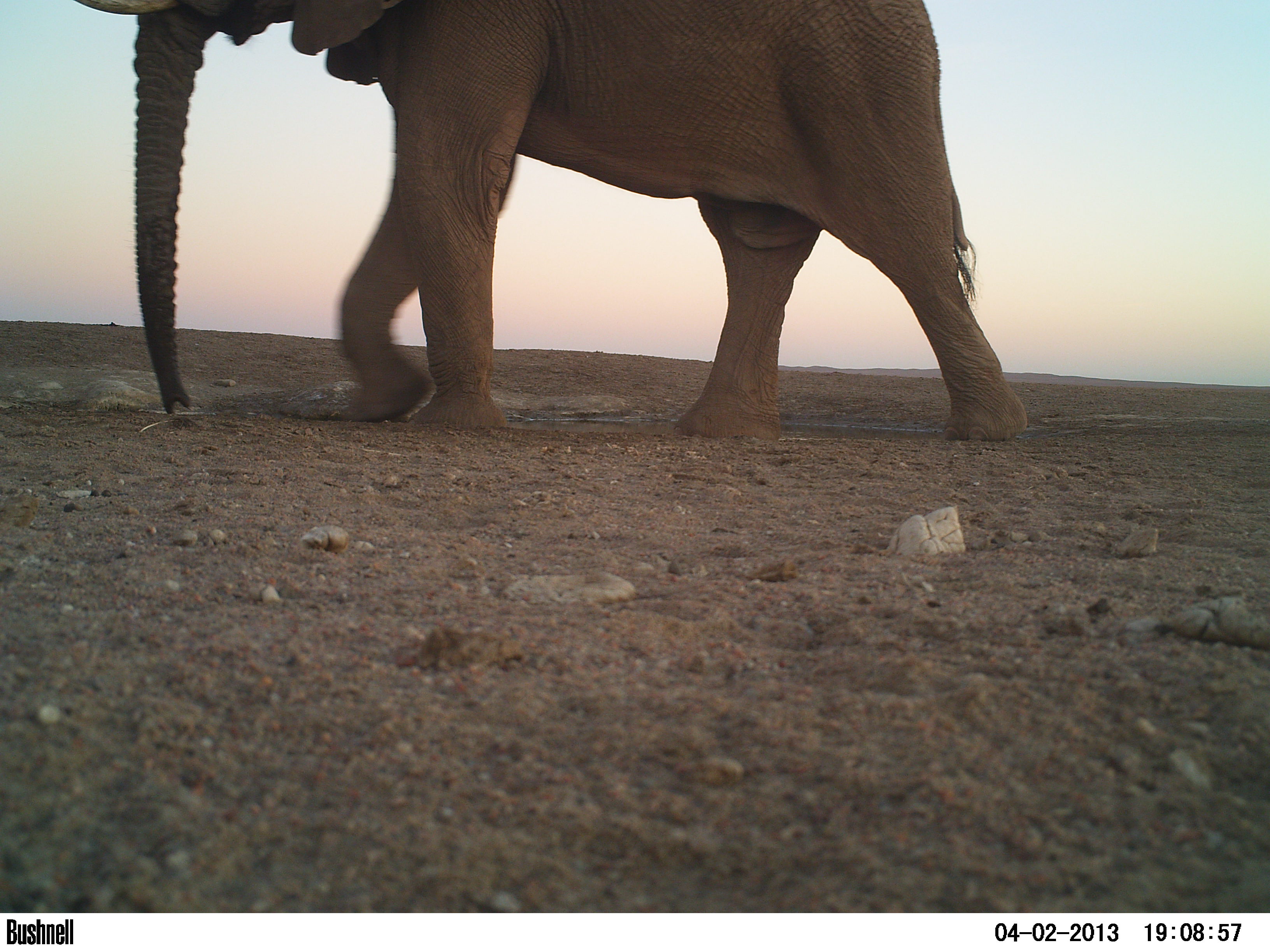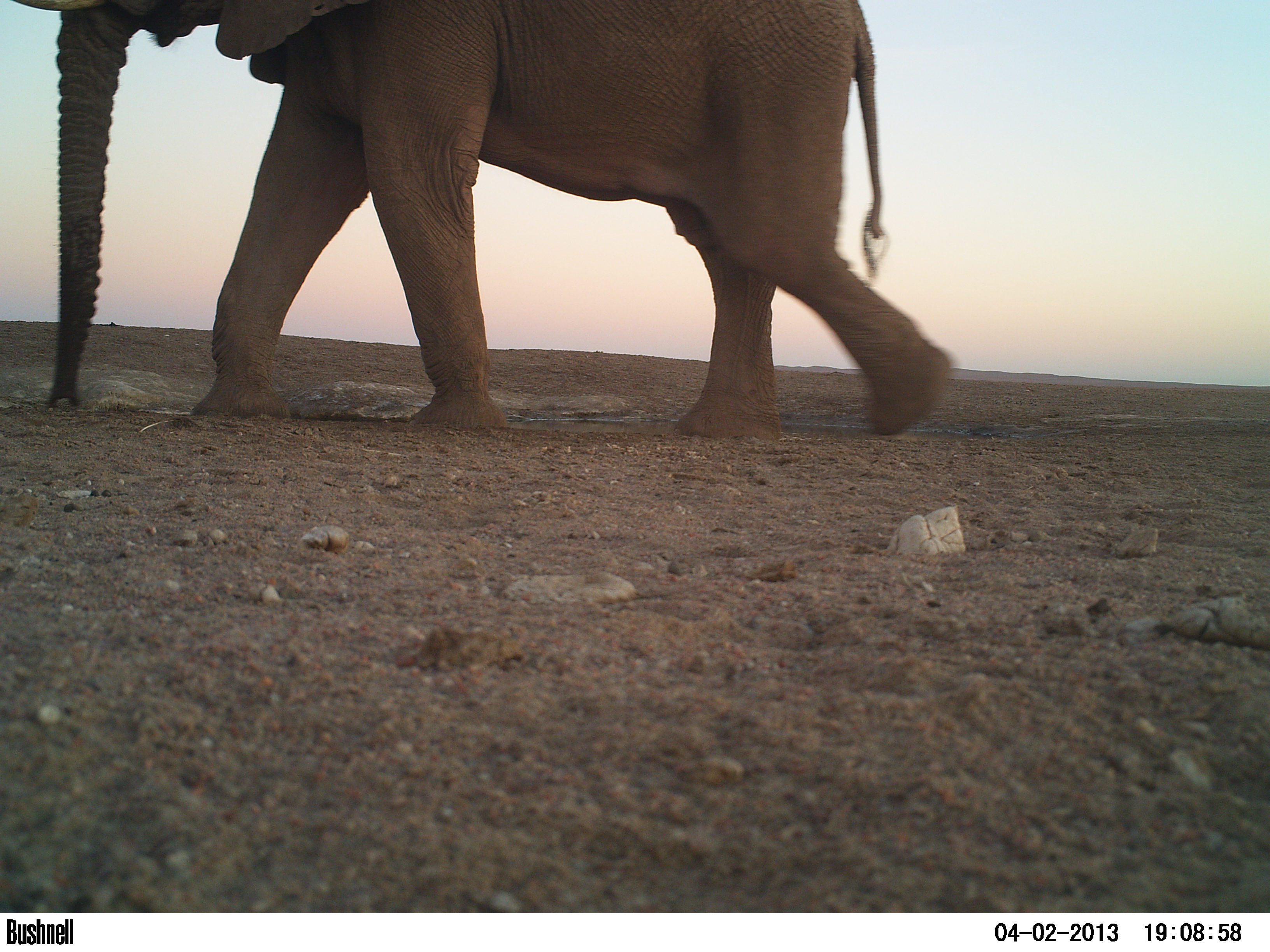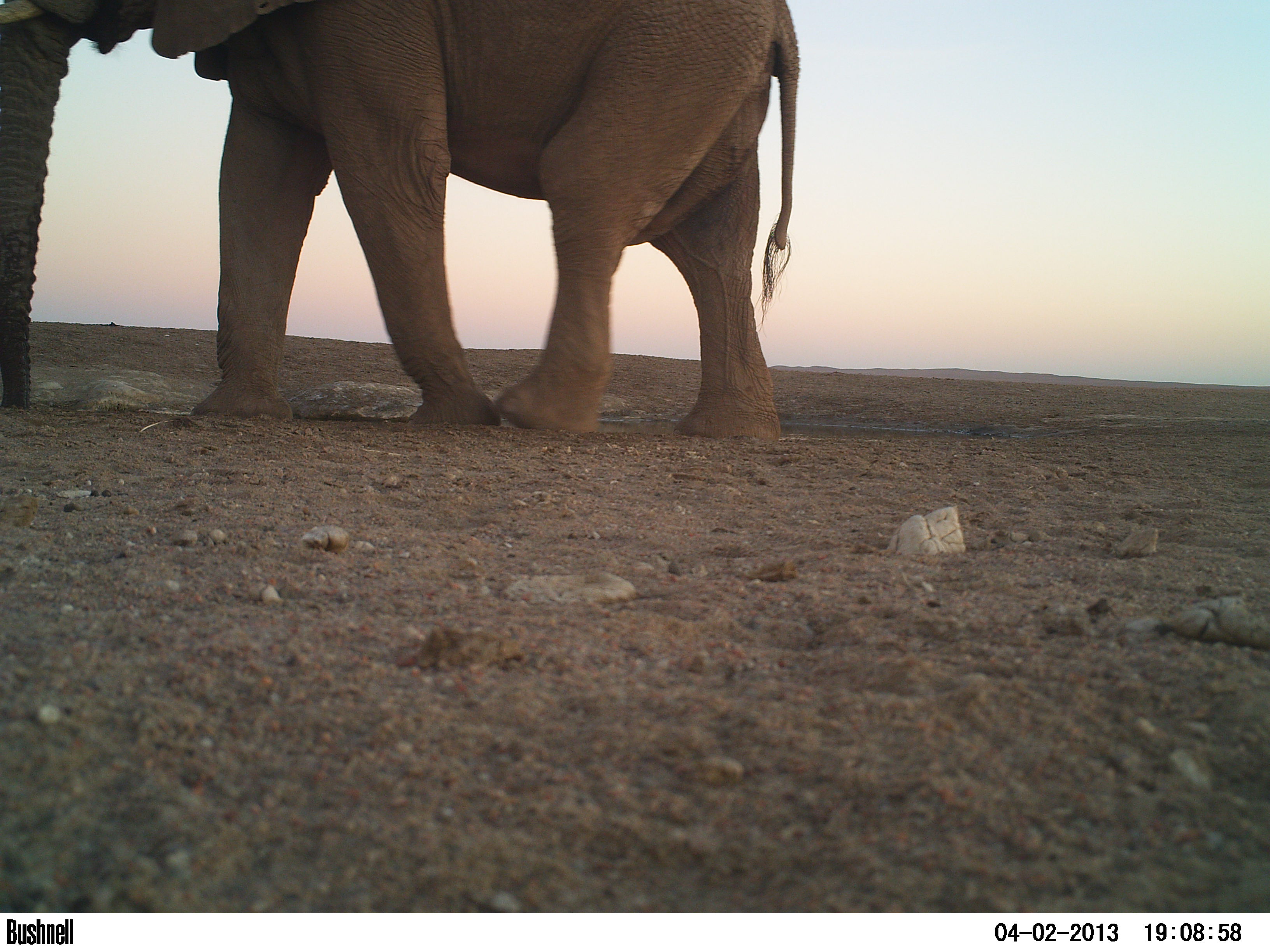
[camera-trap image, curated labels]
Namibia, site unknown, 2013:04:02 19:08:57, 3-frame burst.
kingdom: Animalia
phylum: Chordata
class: Mammalia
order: Proboscidea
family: Elephantidae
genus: Loxodonta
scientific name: Loxodonta africana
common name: african elephant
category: loxodanta africana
Loxodanta africana (african elephant) (Loxodonta africana).